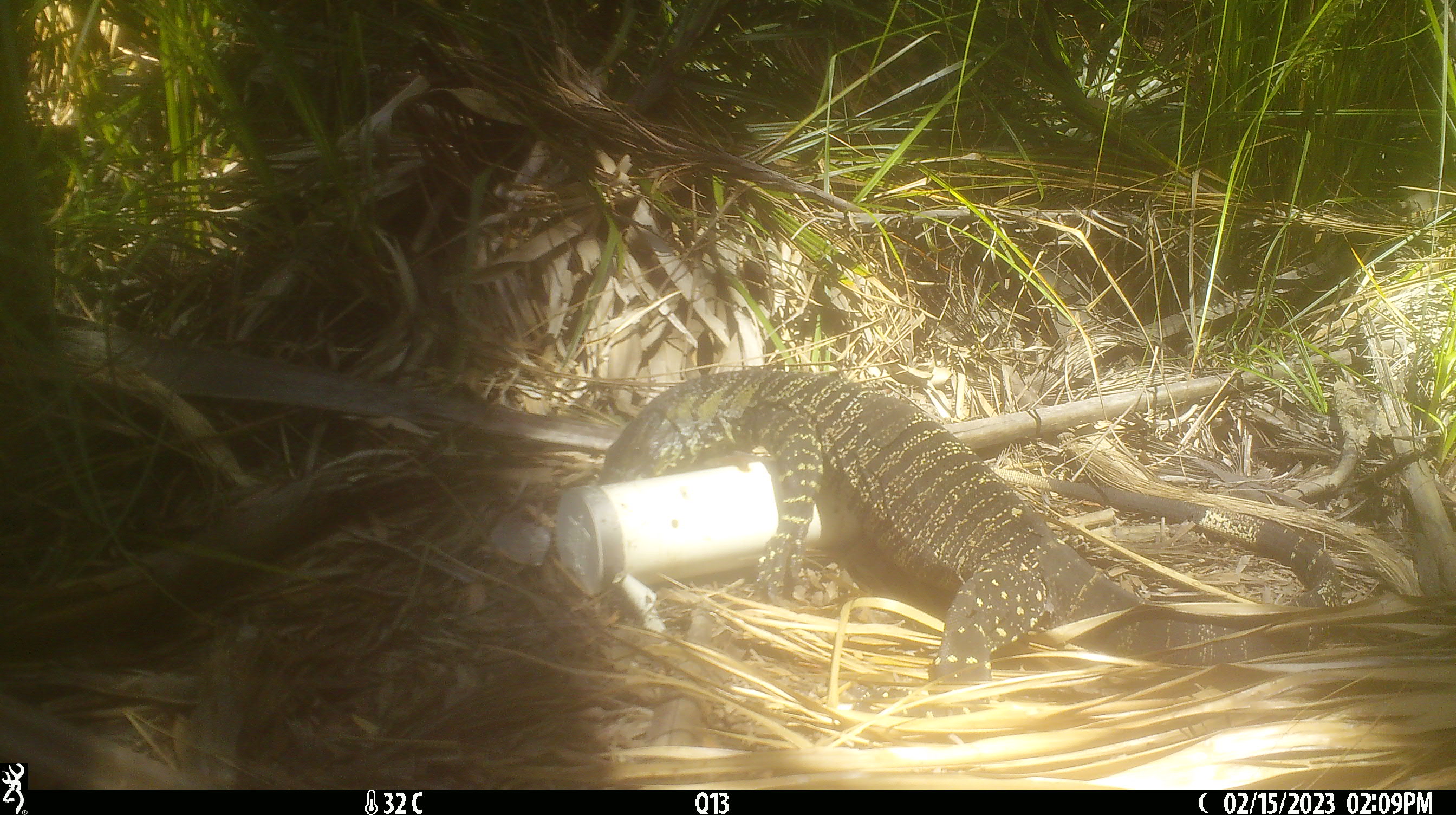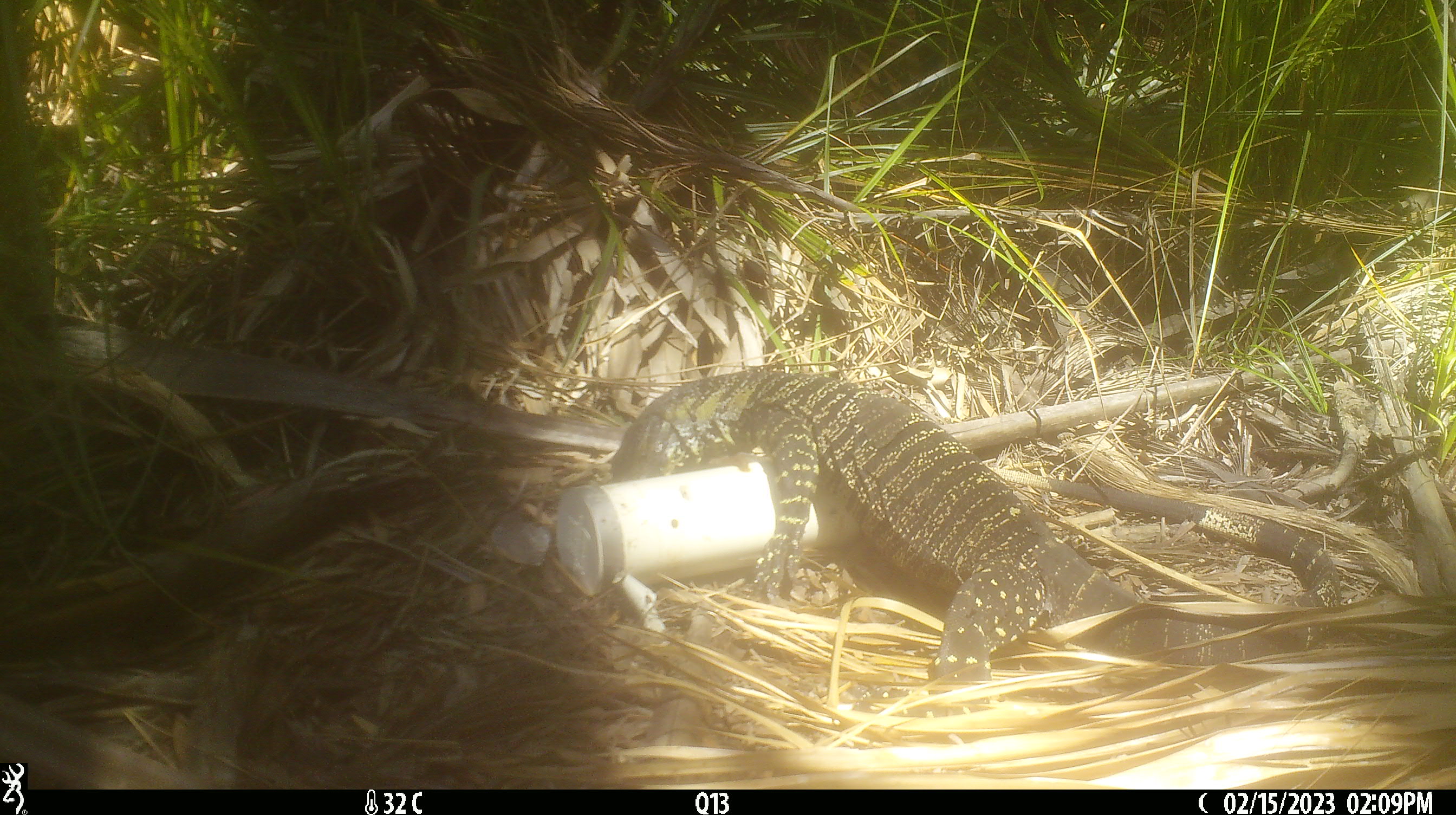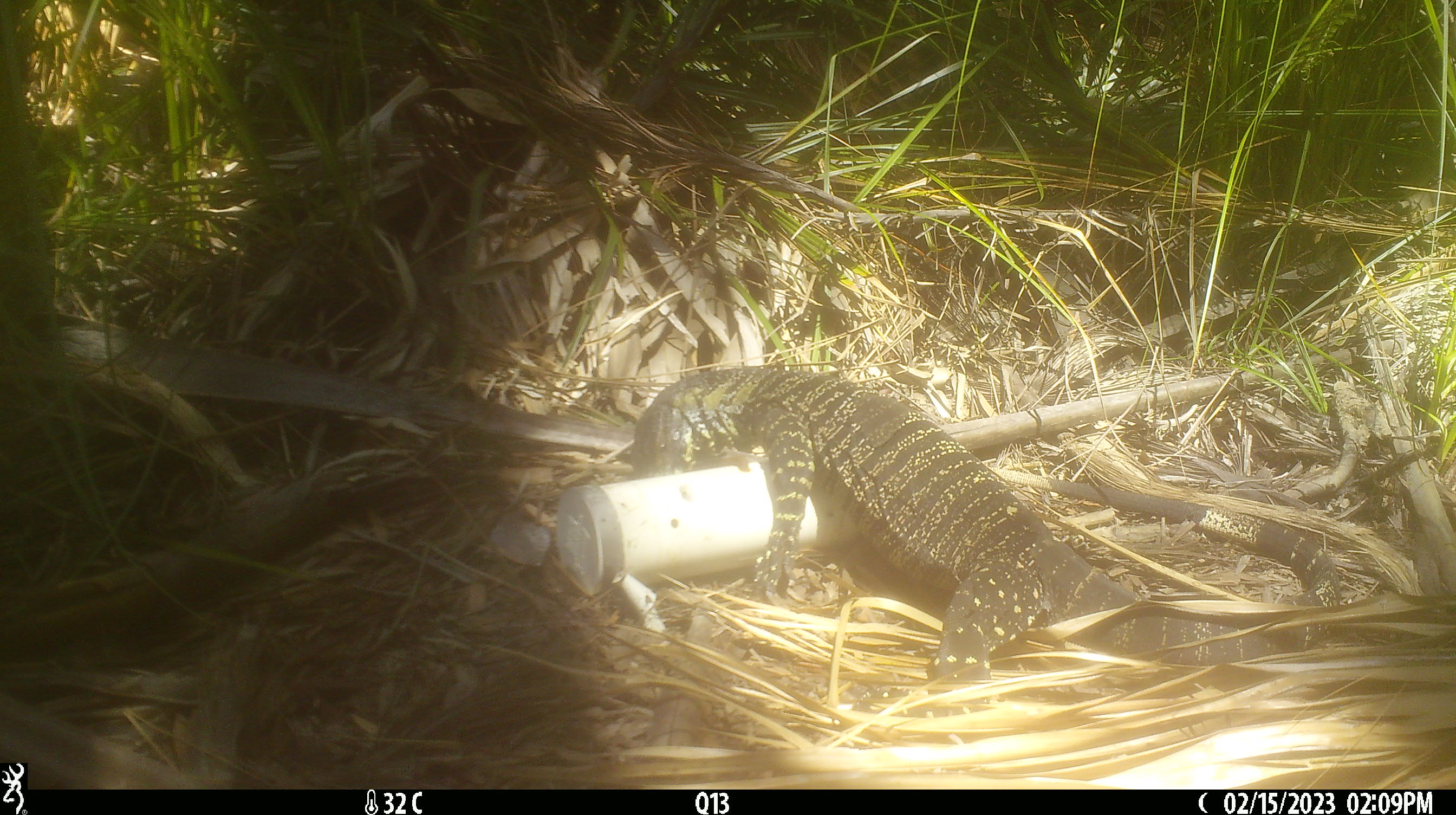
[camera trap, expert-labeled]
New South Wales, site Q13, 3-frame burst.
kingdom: Animalia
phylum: Chordata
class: Reptilia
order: Squamata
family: Varanidae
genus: Varanus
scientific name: Varanus varius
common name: lace monitor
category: goanna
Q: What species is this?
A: Goanna (lace monitor) (Varanus varius).